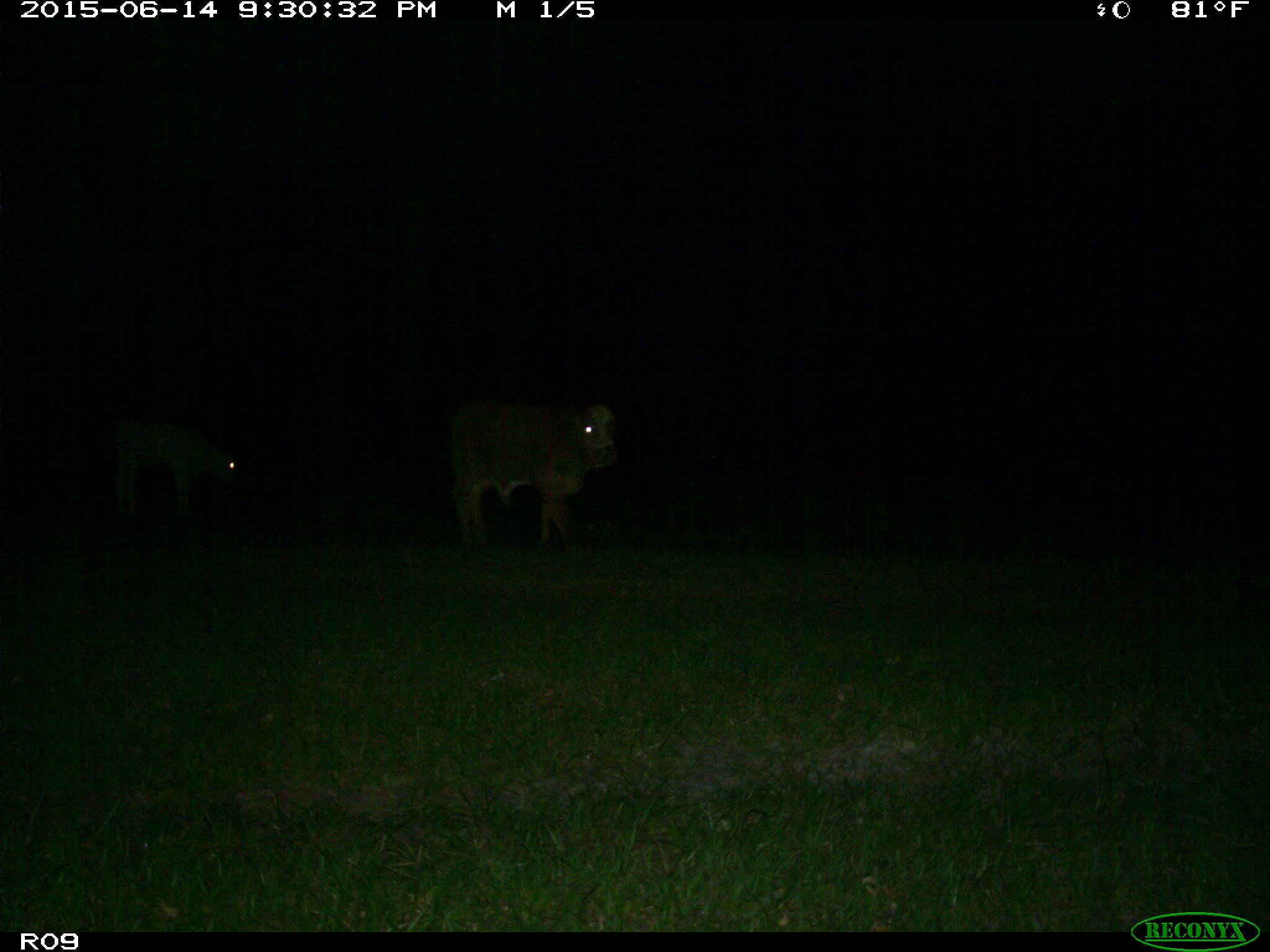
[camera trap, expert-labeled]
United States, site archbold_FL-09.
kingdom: Animalia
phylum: Chordata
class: Mammalia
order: Artiodactyla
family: Bovidae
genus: Bos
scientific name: Bos taurus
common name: domestic cow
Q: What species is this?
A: Bos taurus (domestic cow).